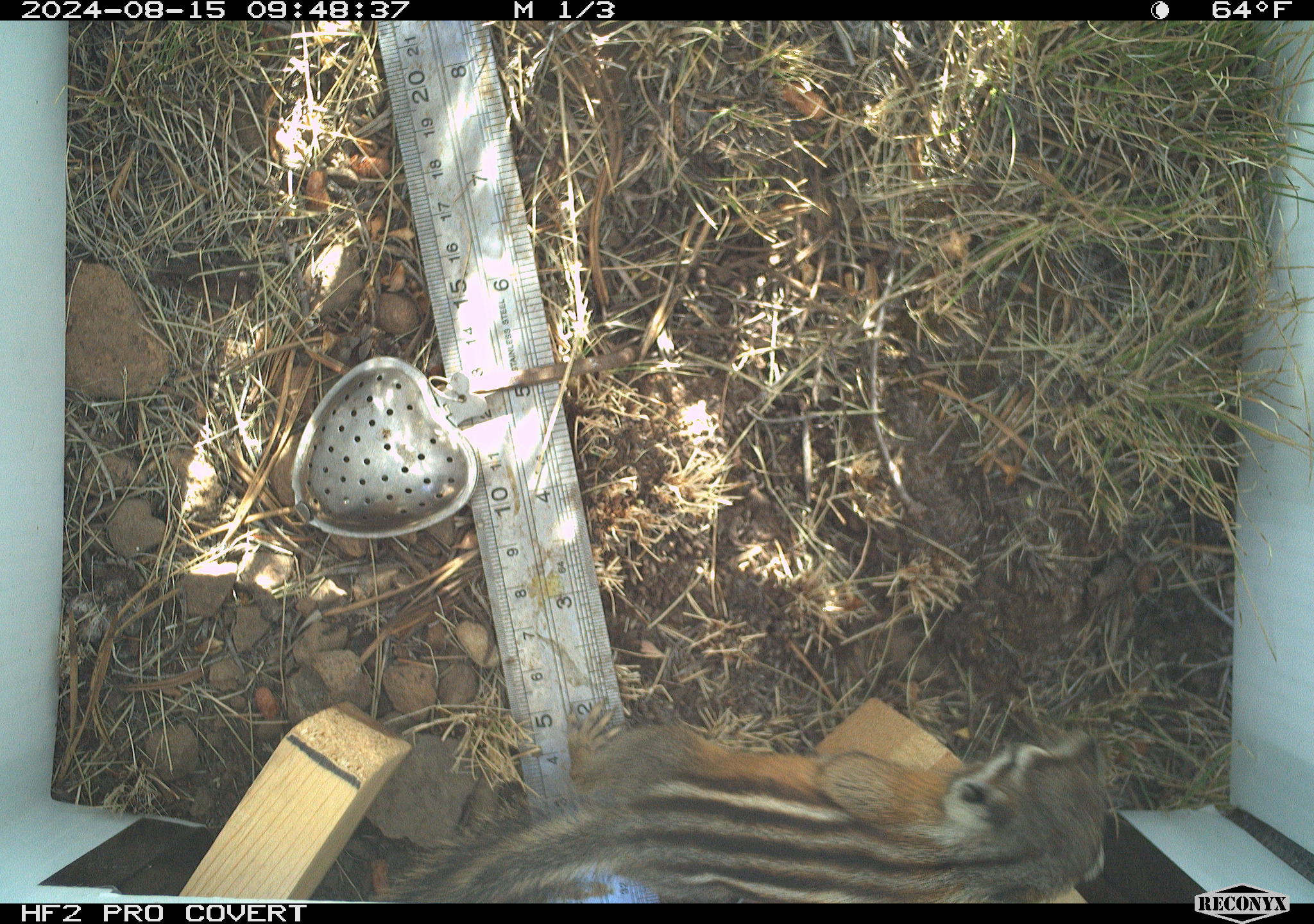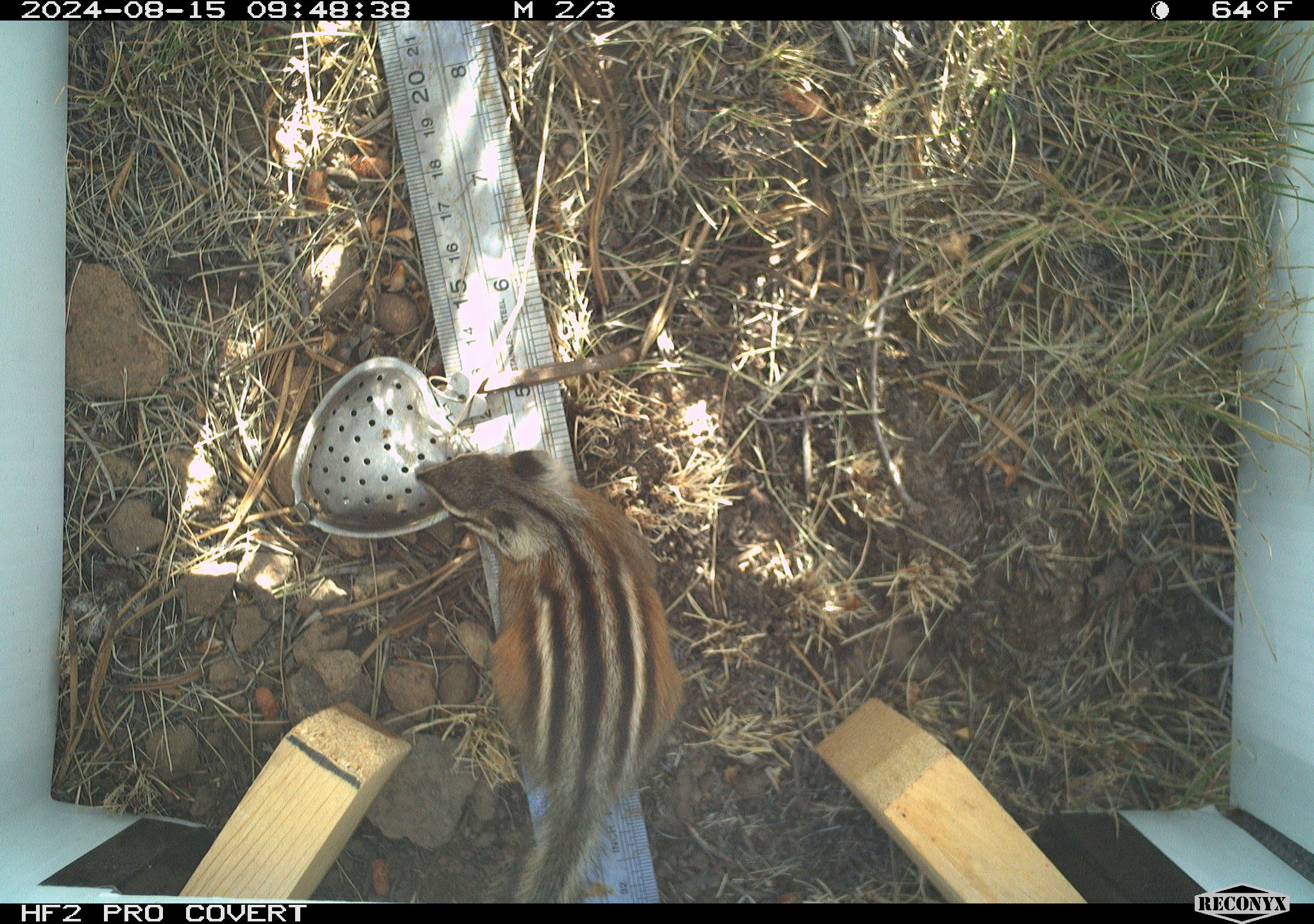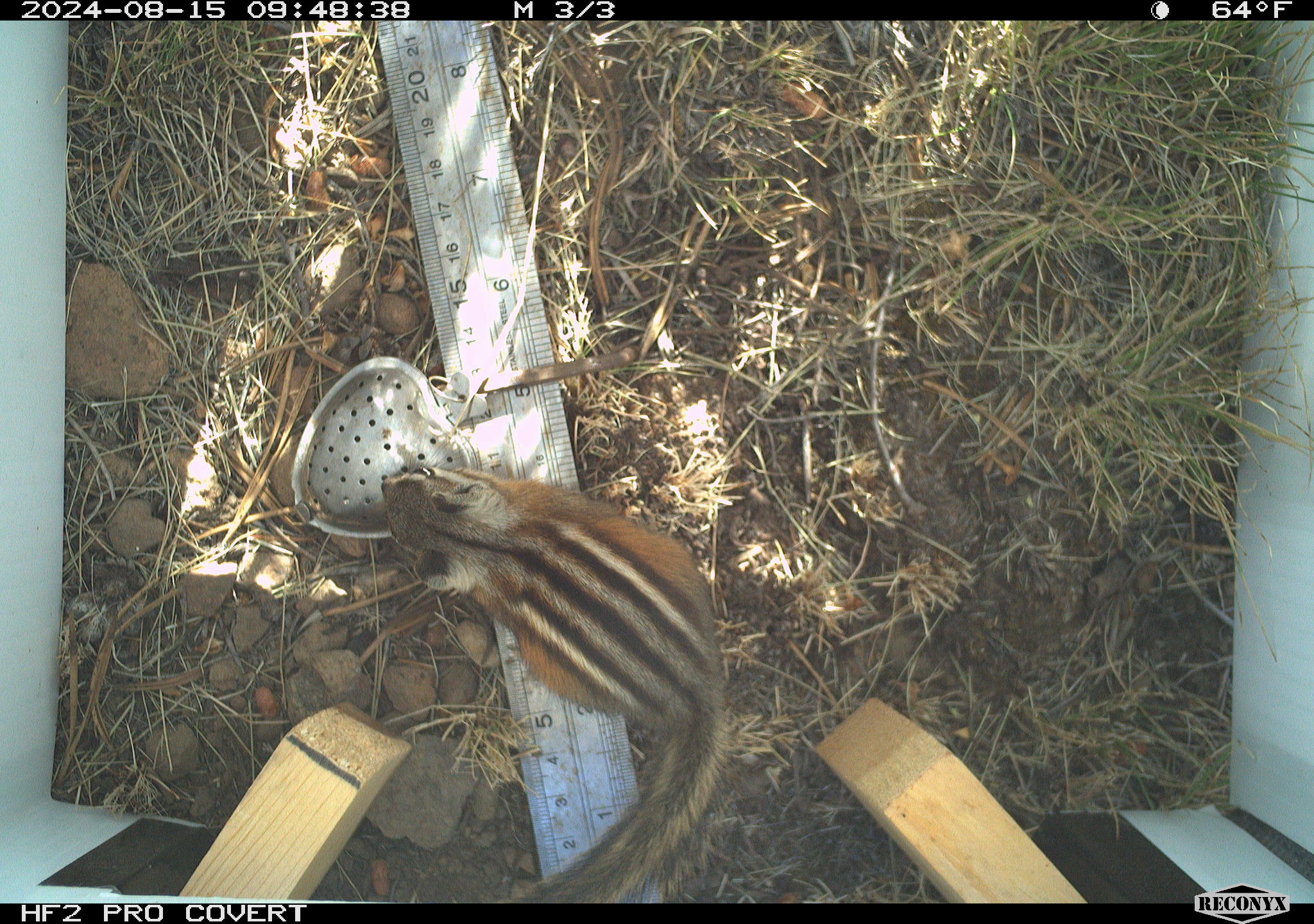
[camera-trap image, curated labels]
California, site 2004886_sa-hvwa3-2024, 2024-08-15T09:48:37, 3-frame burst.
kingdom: Animalia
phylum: Chordata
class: Mammalia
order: Rodentia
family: Sciuridae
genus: Neotamias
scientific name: Neotamias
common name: western chipmunks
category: neotamias species